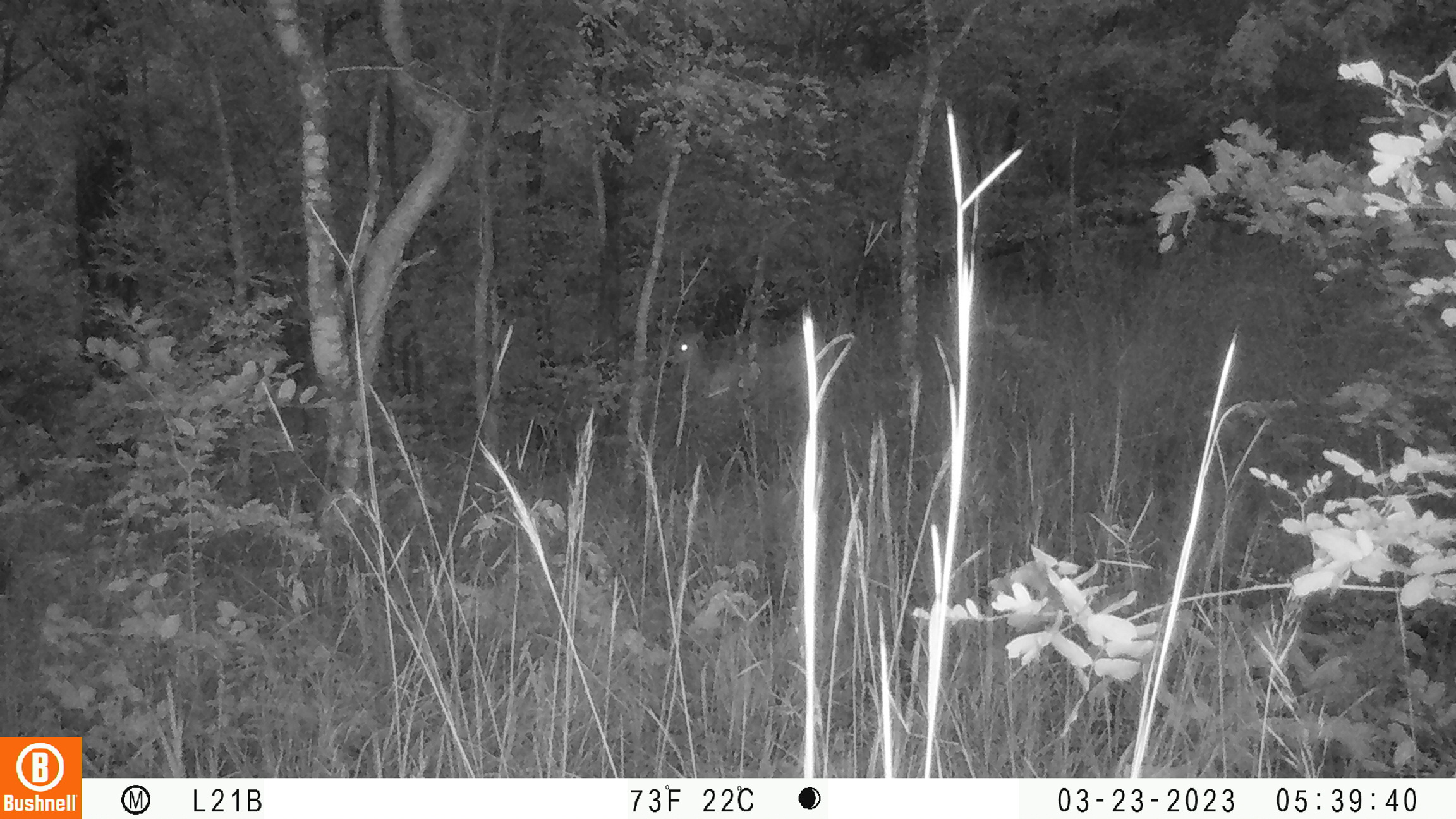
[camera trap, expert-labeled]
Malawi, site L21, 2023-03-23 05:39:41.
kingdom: Animalia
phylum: Chordata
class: Mammalia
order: Artiodactyla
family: Bovidae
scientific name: Antilopinae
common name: small antelope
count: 1